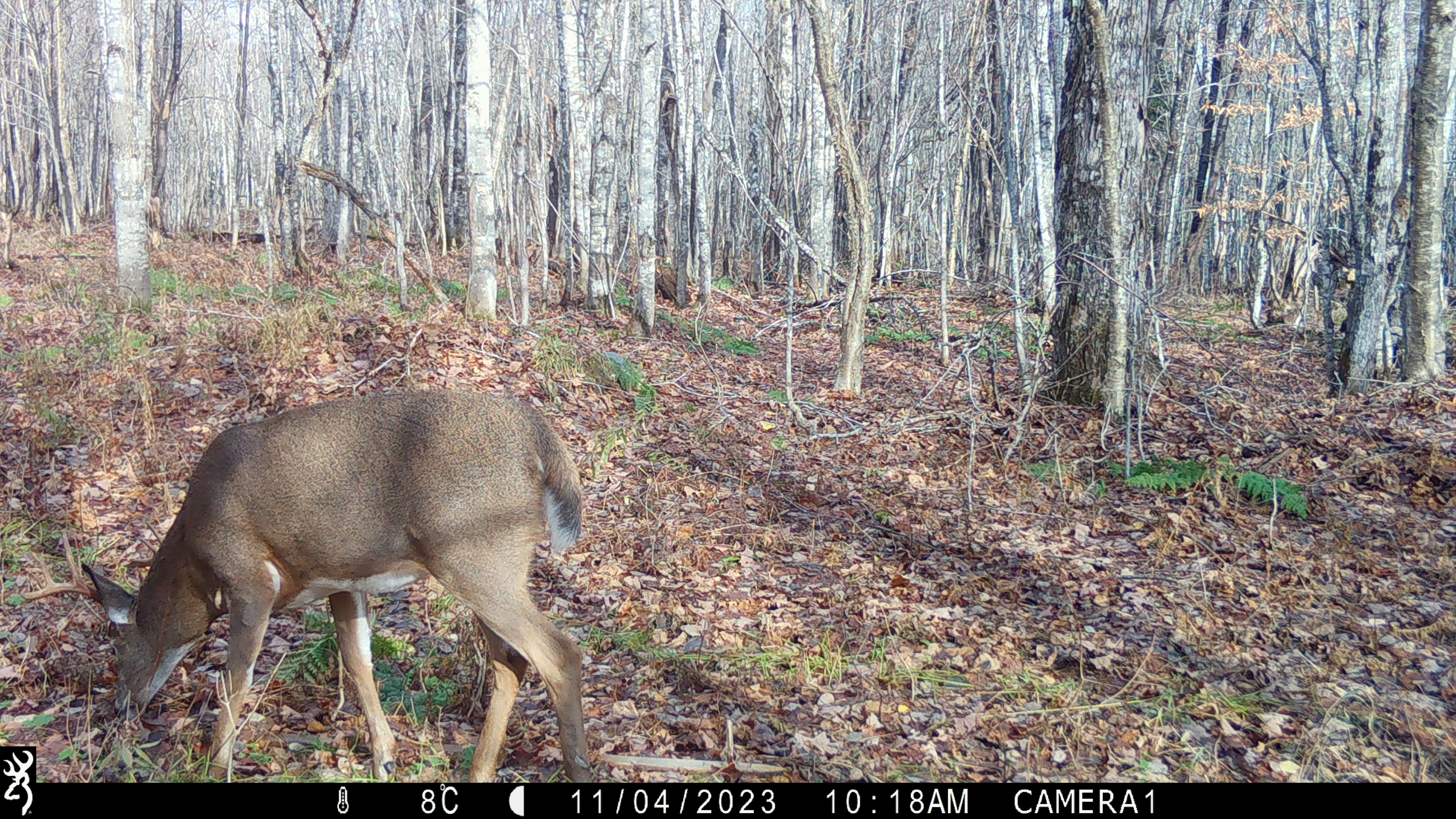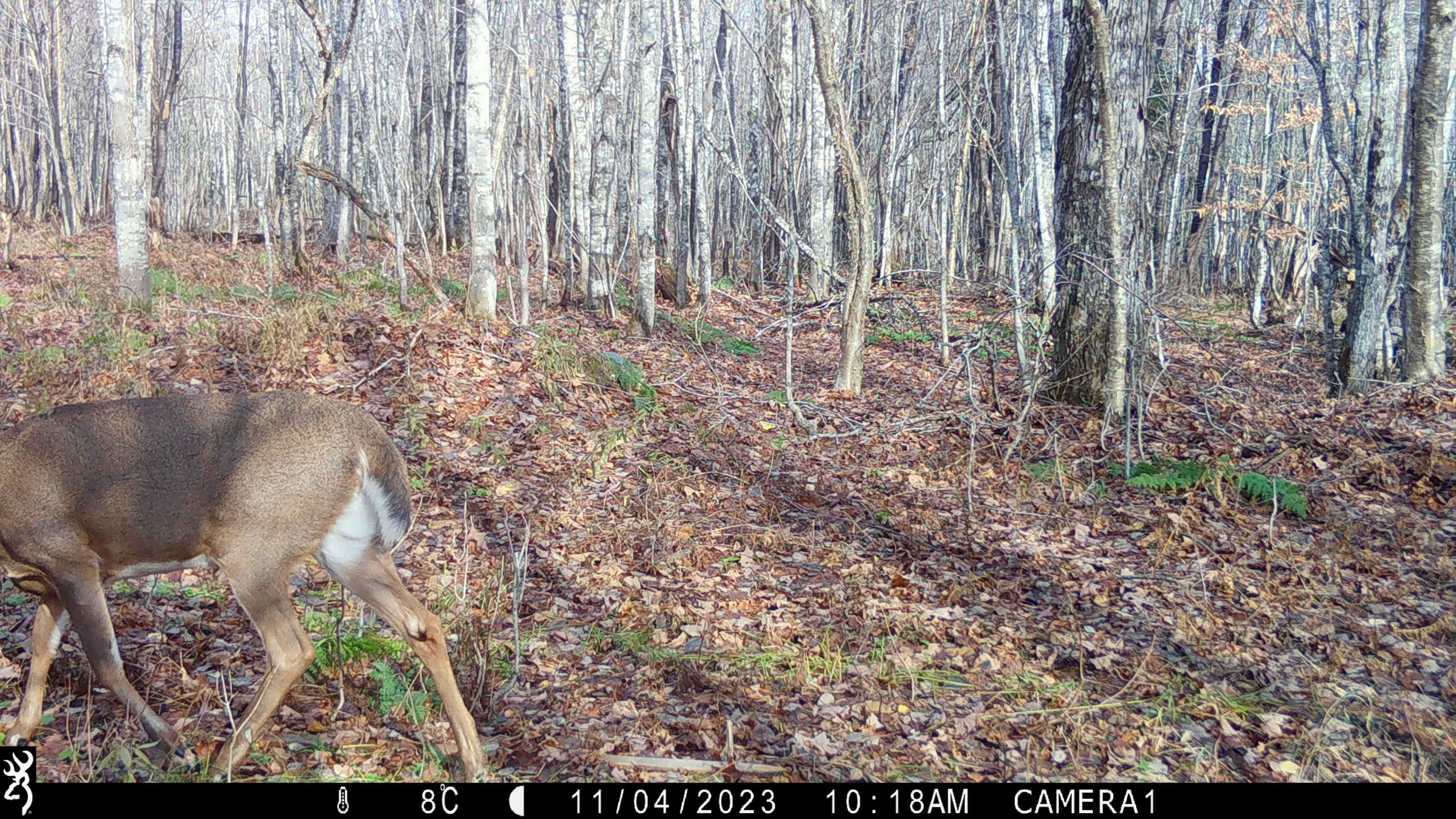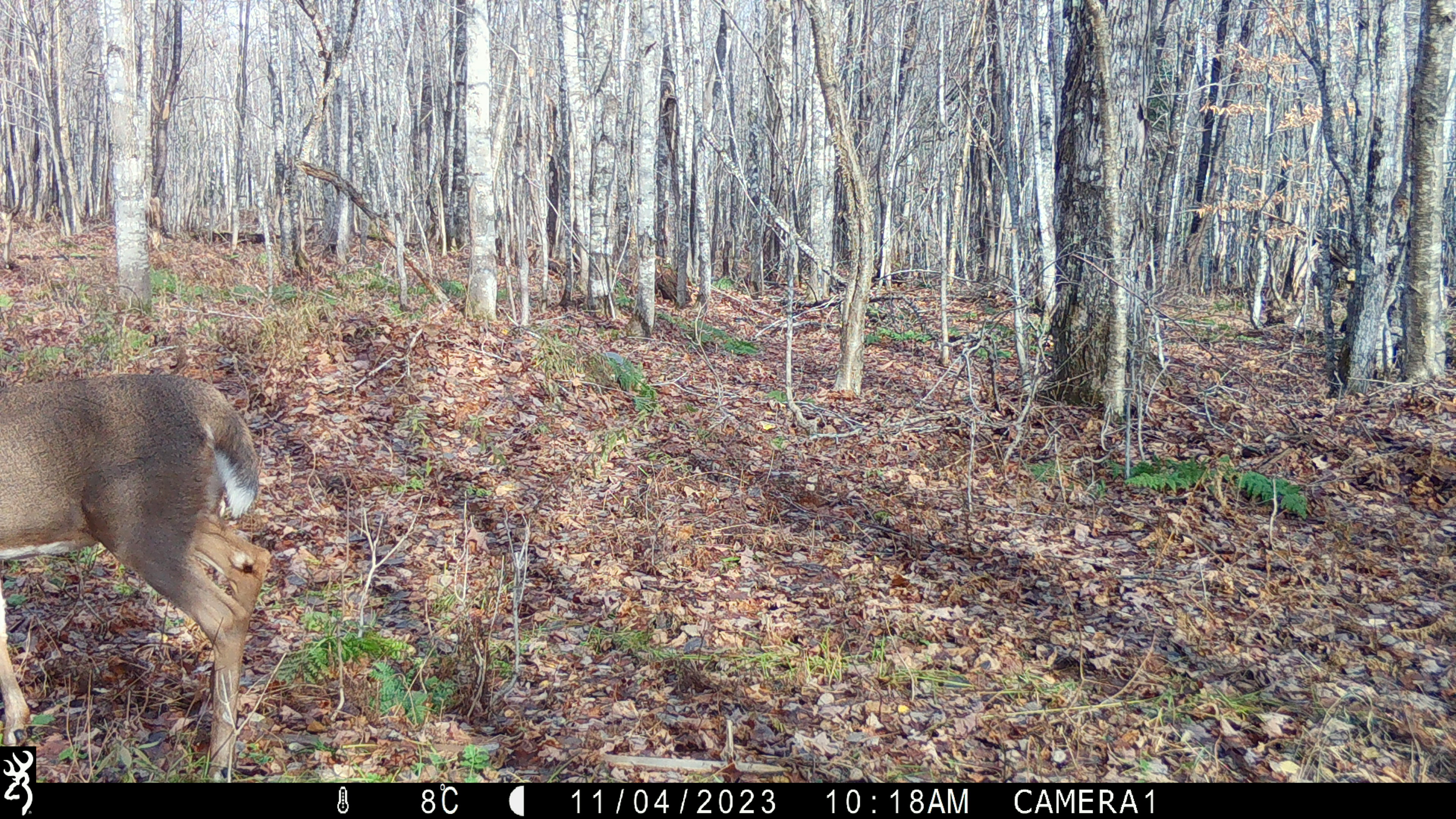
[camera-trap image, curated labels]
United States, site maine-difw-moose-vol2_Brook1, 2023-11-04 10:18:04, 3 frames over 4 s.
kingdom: Animalia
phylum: Chordata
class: Mammalia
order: Artiodactyla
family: Cervidae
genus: Odocoileus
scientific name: Odocoileus virginianus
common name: white-tailed deer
White-tailed deer (Odocoileus virginianus).